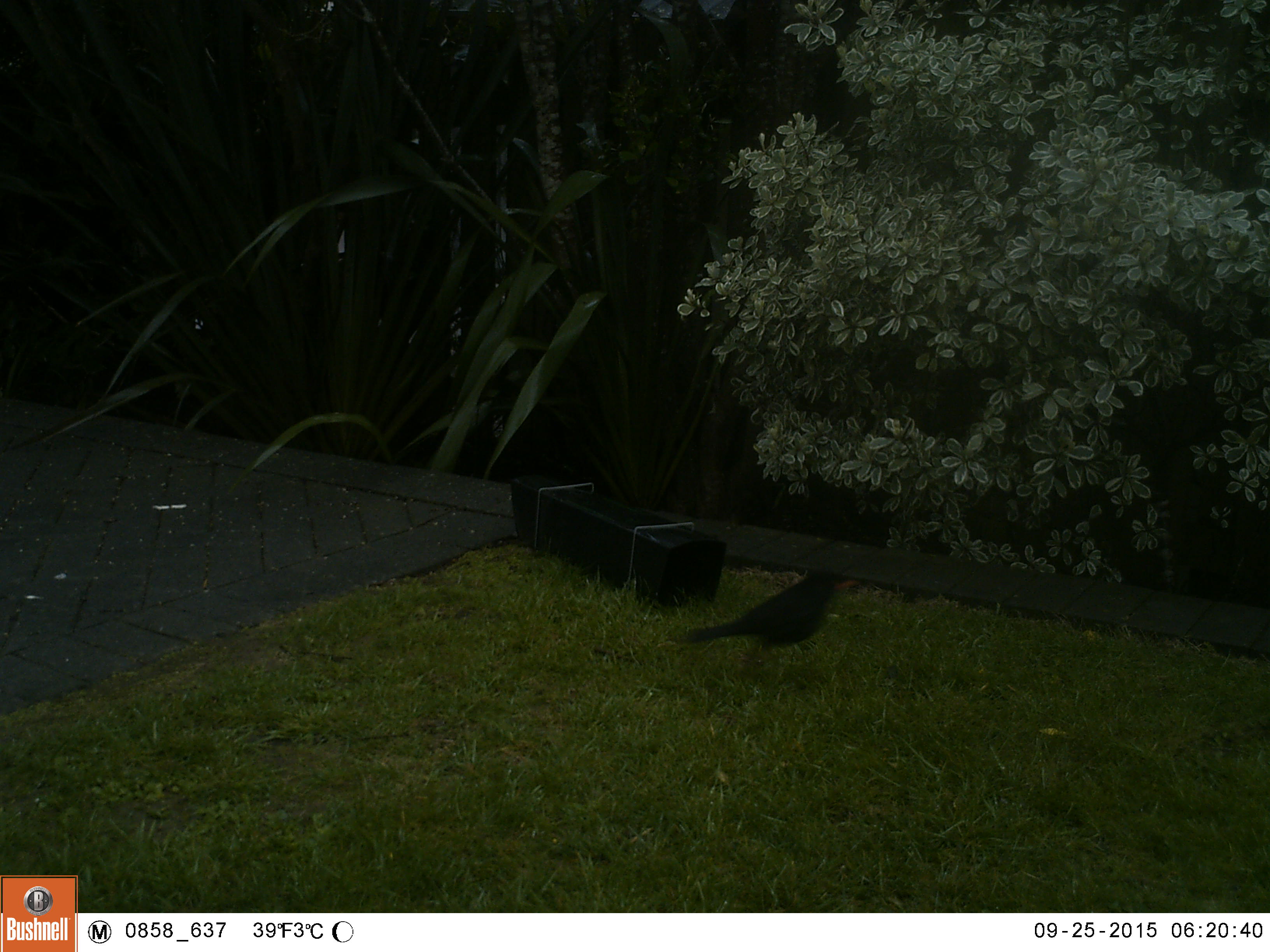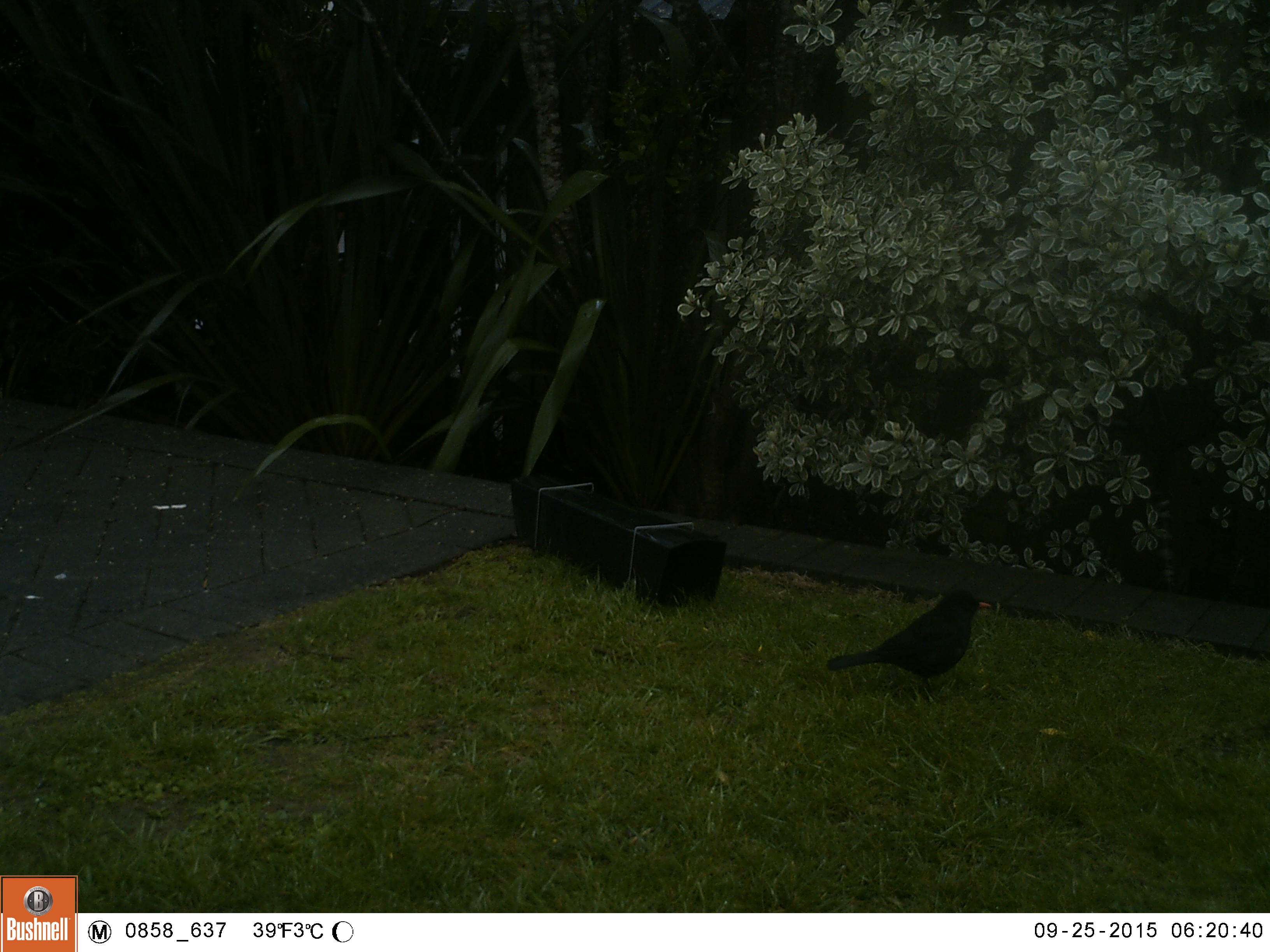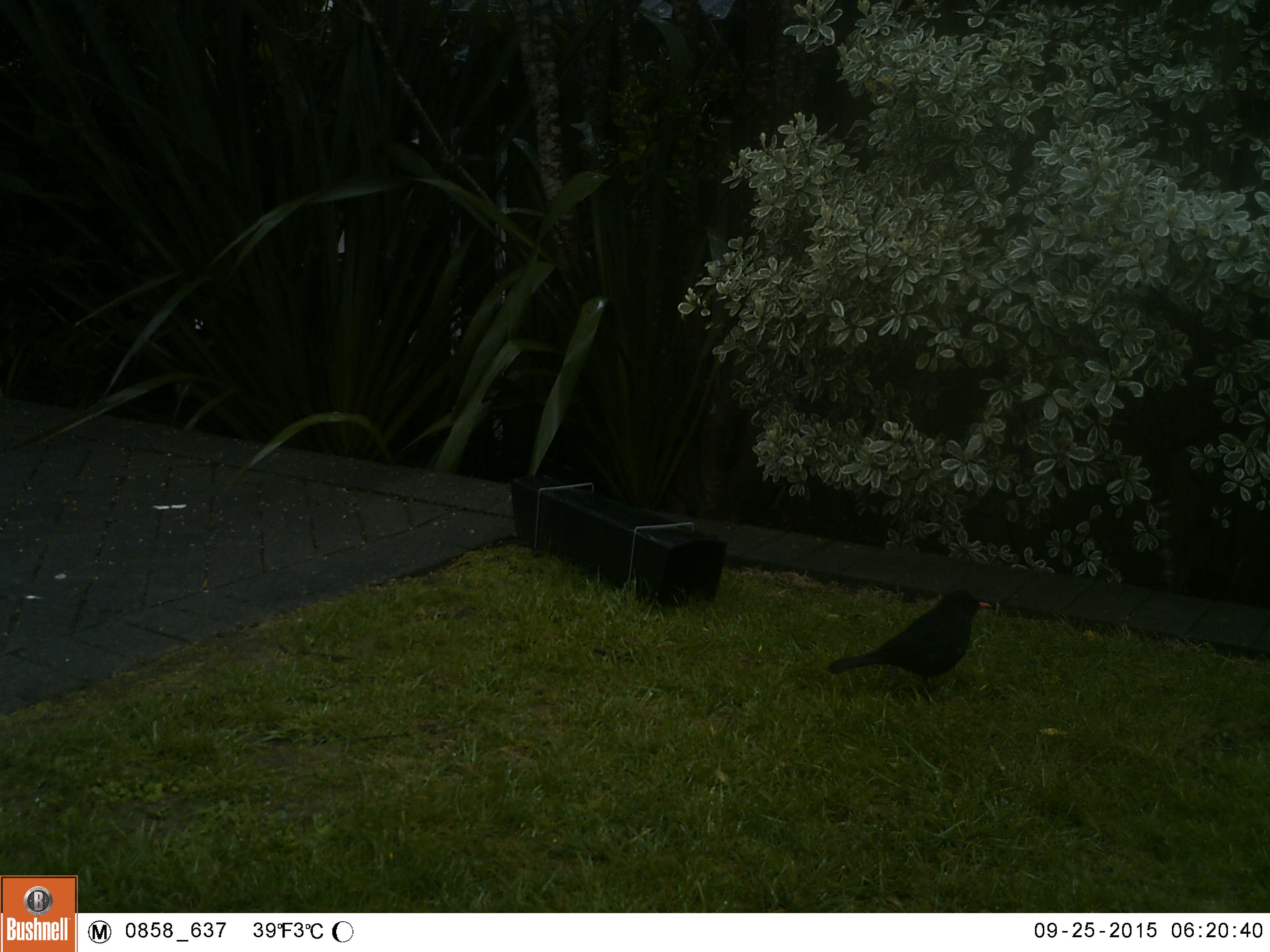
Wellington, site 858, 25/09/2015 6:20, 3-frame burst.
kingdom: Animalia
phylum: Chordata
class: Aves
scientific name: Aves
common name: bird